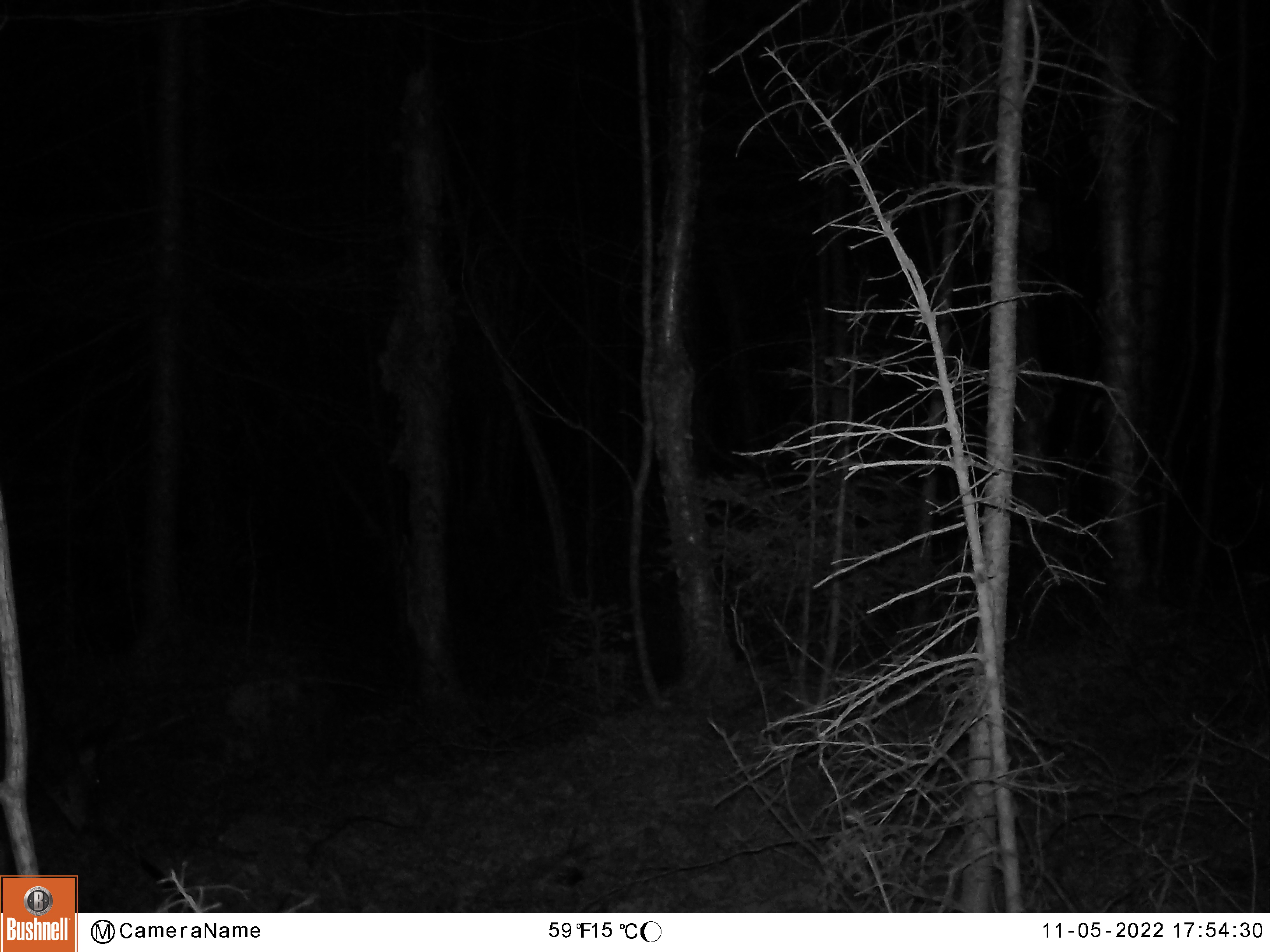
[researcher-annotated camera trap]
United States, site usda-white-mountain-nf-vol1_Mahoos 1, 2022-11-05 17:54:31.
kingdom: Animalia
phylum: Chordata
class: Mammalia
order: Artiodactyla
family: Cervidae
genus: Odocoileus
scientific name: Odocoileus virginianus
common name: white-tailed deer